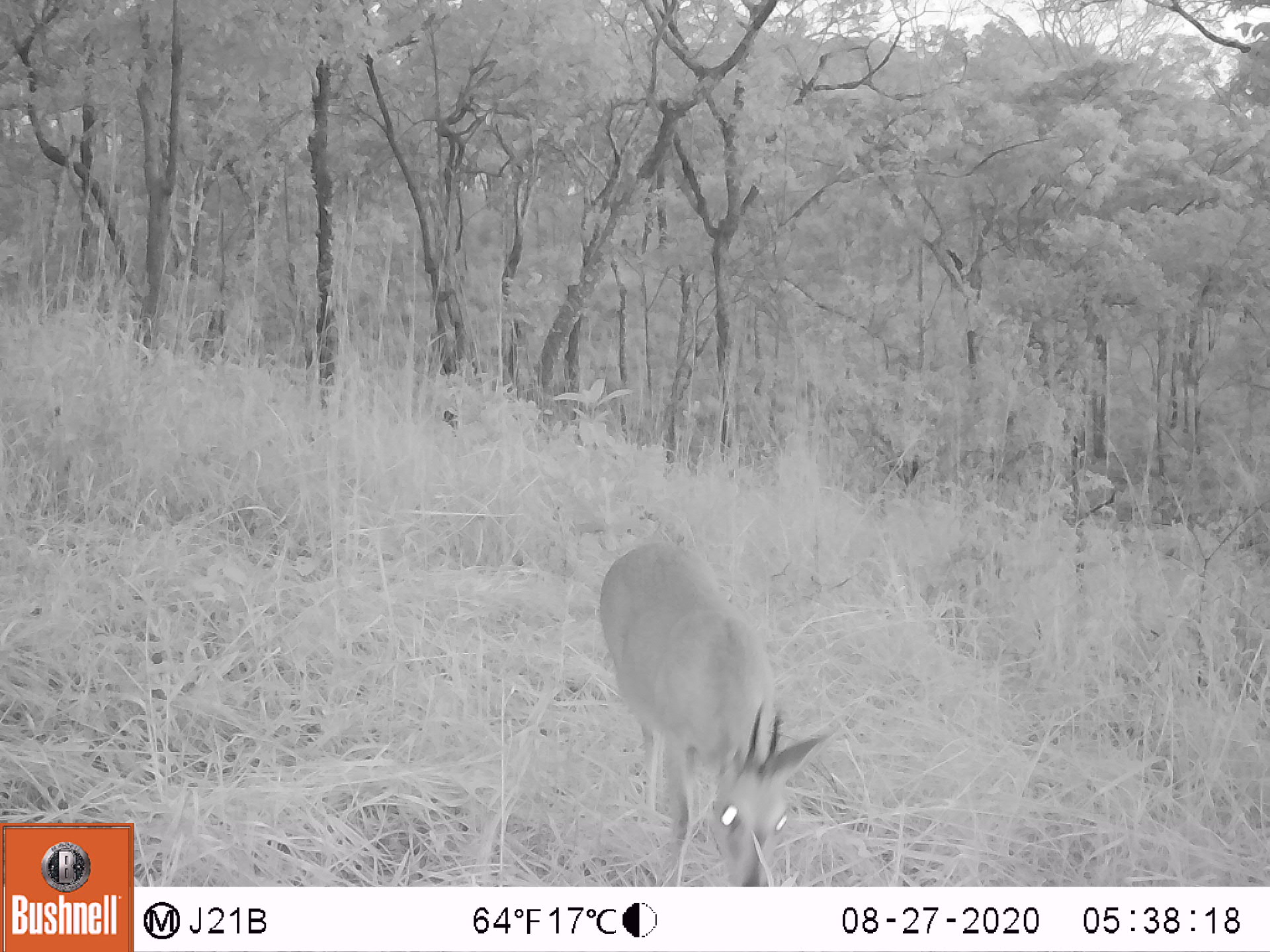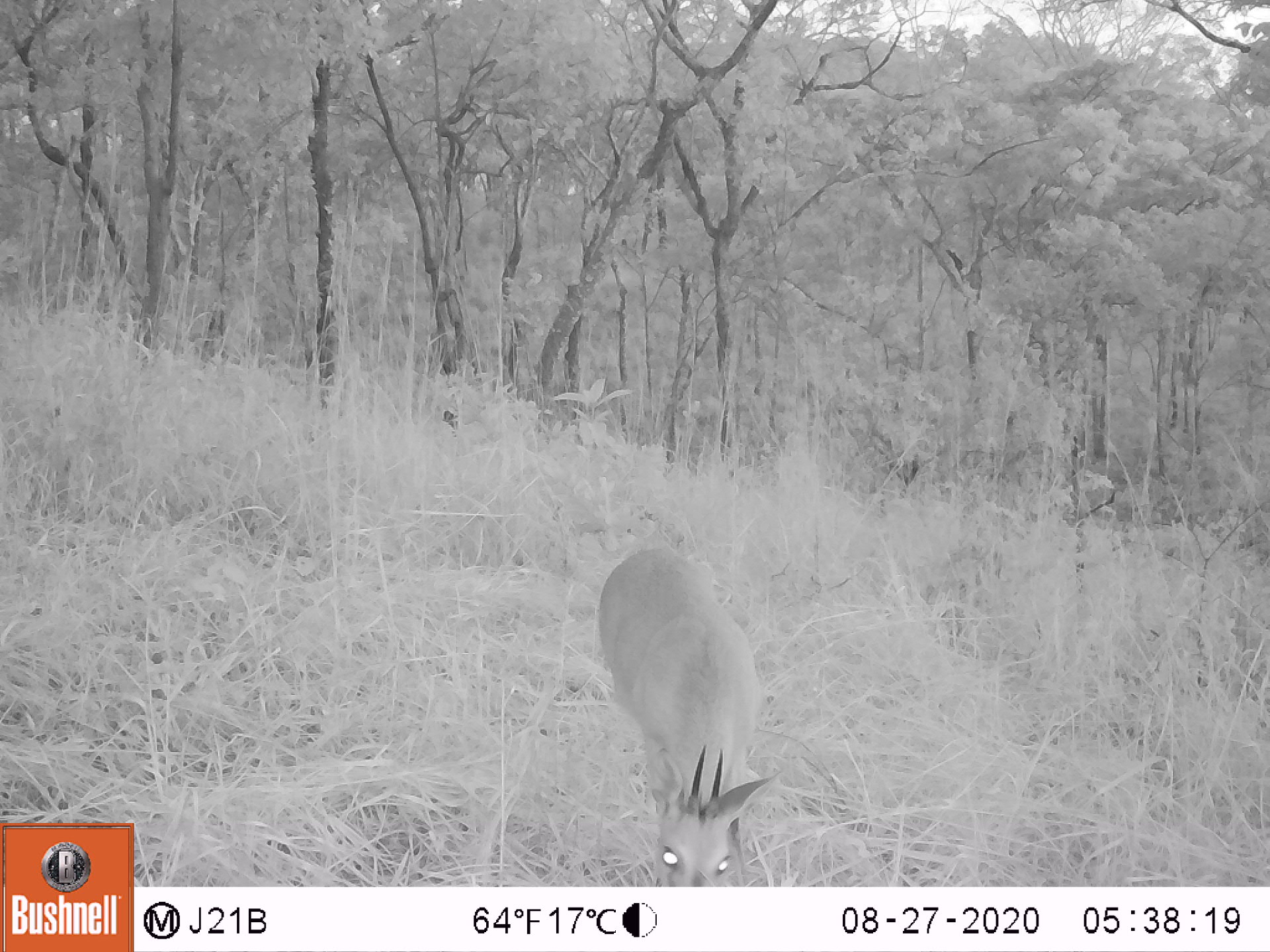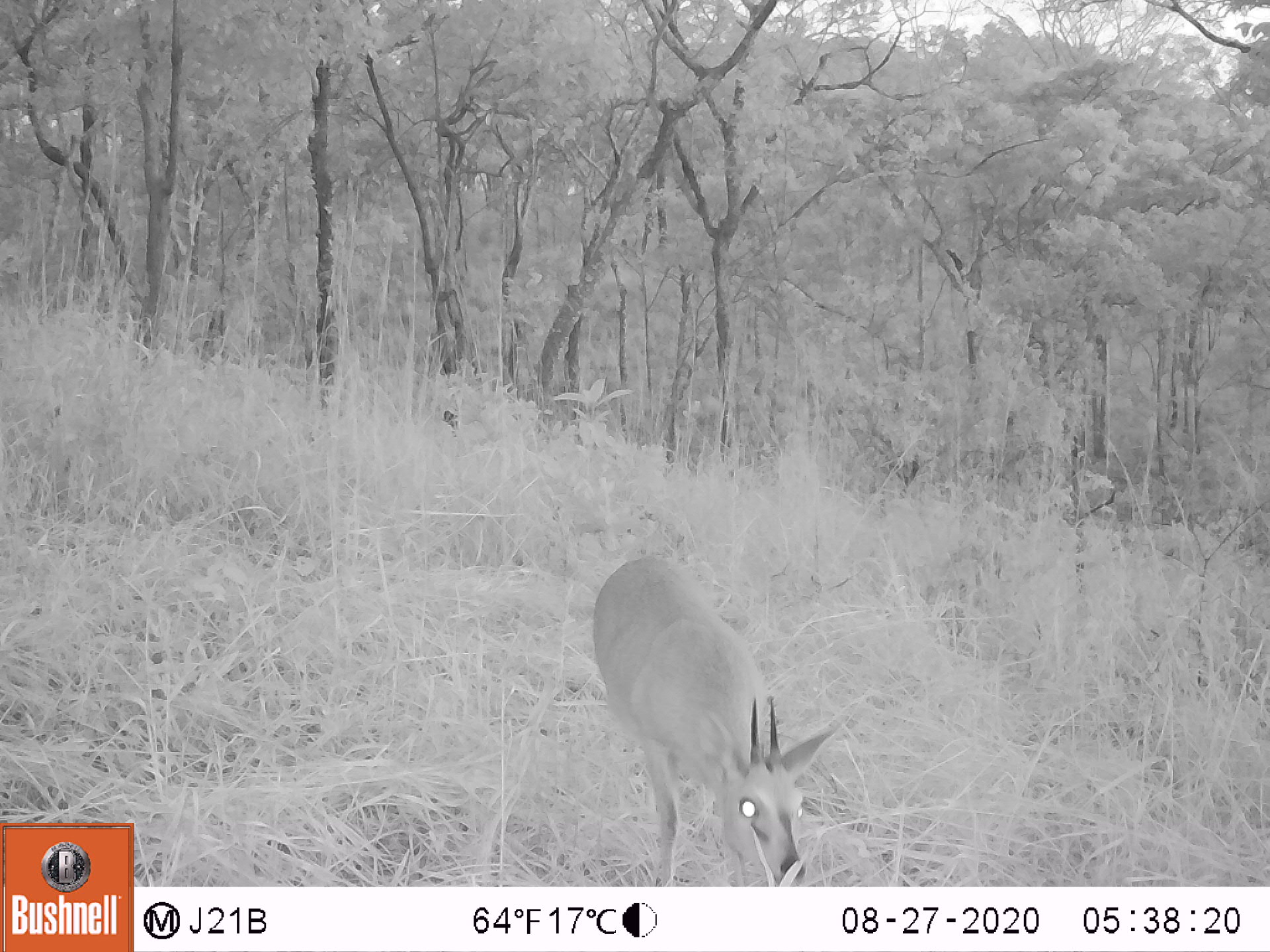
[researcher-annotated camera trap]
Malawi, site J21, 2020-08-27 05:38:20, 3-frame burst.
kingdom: Animalia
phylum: Chordata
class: Mammalia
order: Artiodactyla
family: Bovidae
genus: Sylvicapra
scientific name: Sylvicapra grimmia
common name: common duiker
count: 1